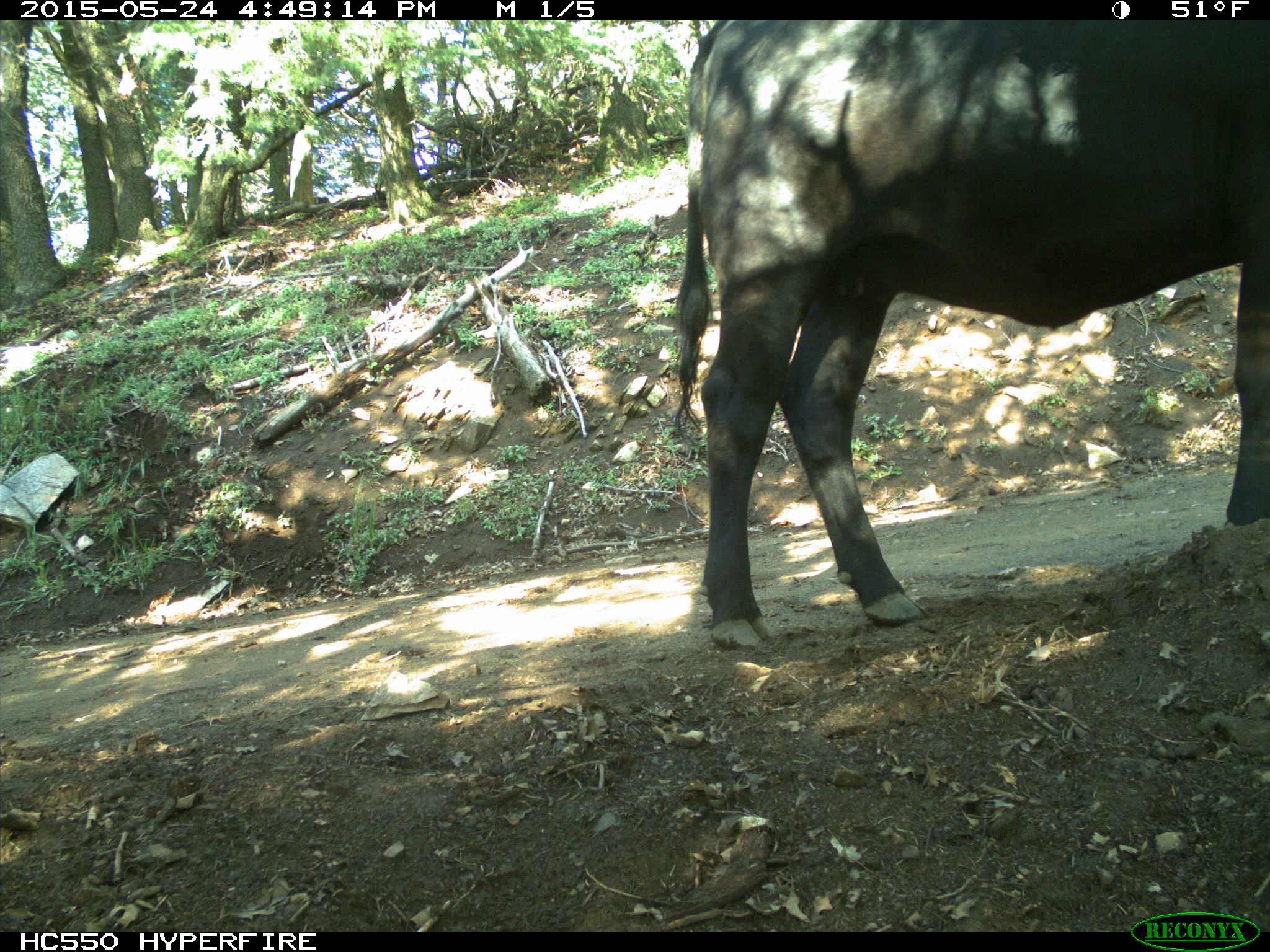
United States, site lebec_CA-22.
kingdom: Animalia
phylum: Chordata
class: Mammalia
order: Artiodactyla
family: Bovidae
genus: Bos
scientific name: Bos taurus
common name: domestic cow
Bos taurus (domestic cow).